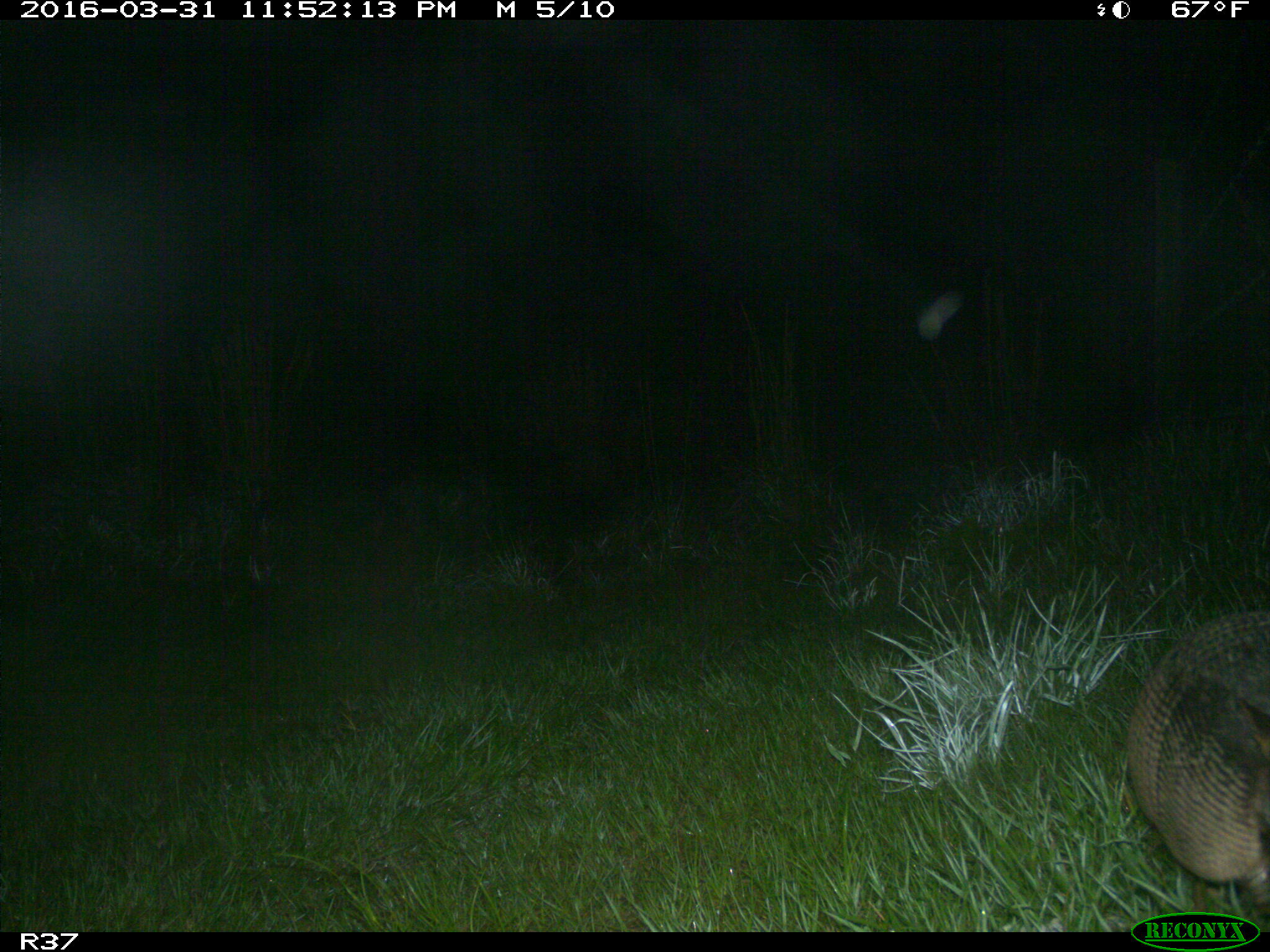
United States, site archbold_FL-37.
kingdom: Animalia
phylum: Chordata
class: Mammalia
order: Cingulata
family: Dasypodidae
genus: Dasypus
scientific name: Dasypus novemcinctus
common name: nine-banded armadillo